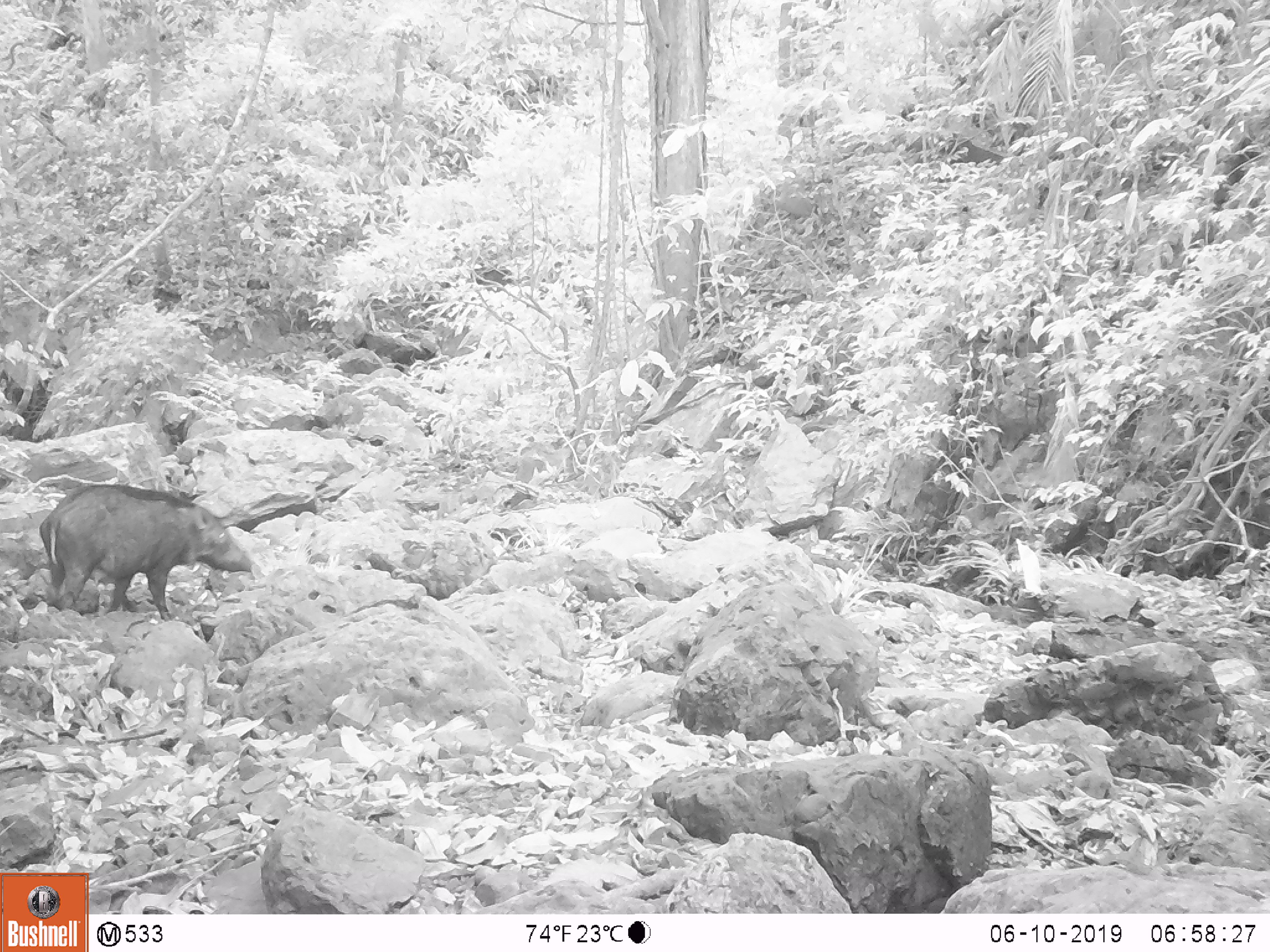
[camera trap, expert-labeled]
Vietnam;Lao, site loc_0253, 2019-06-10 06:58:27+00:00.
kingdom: Animalia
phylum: Chordata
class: Mammalia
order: Artiodactyla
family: Suidae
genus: Sus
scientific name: Sus scrofa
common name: eurasian wild pig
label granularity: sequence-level